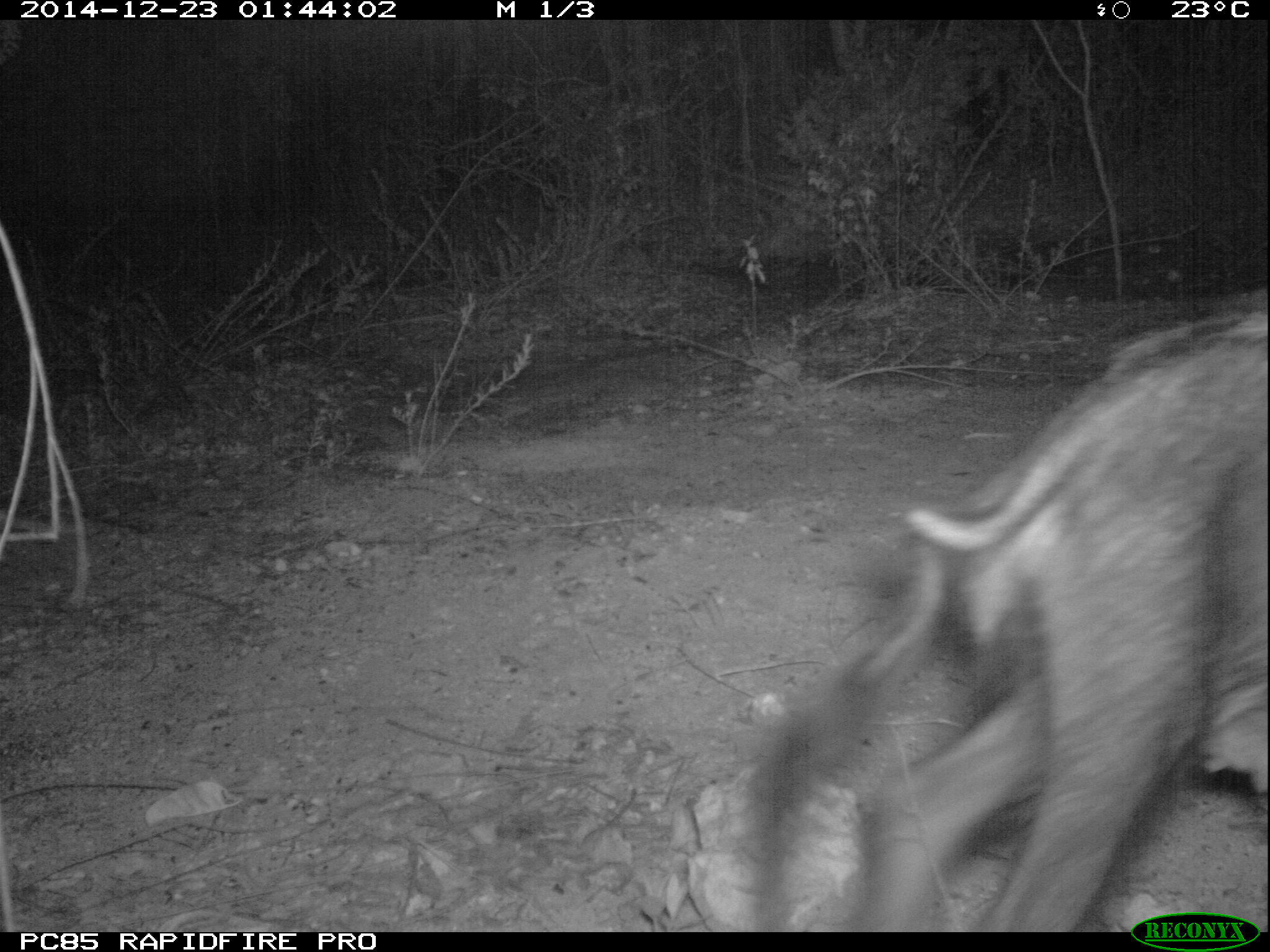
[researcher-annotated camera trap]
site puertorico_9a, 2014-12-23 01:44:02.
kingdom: Animalia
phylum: Chordata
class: Mammalia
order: Artiodactyla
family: Suidae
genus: Sus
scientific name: Sus scrofa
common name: pig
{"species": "pig (Sus scrofa)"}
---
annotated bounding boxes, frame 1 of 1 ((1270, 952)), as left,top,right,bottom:
pig: 734,281,1267,932